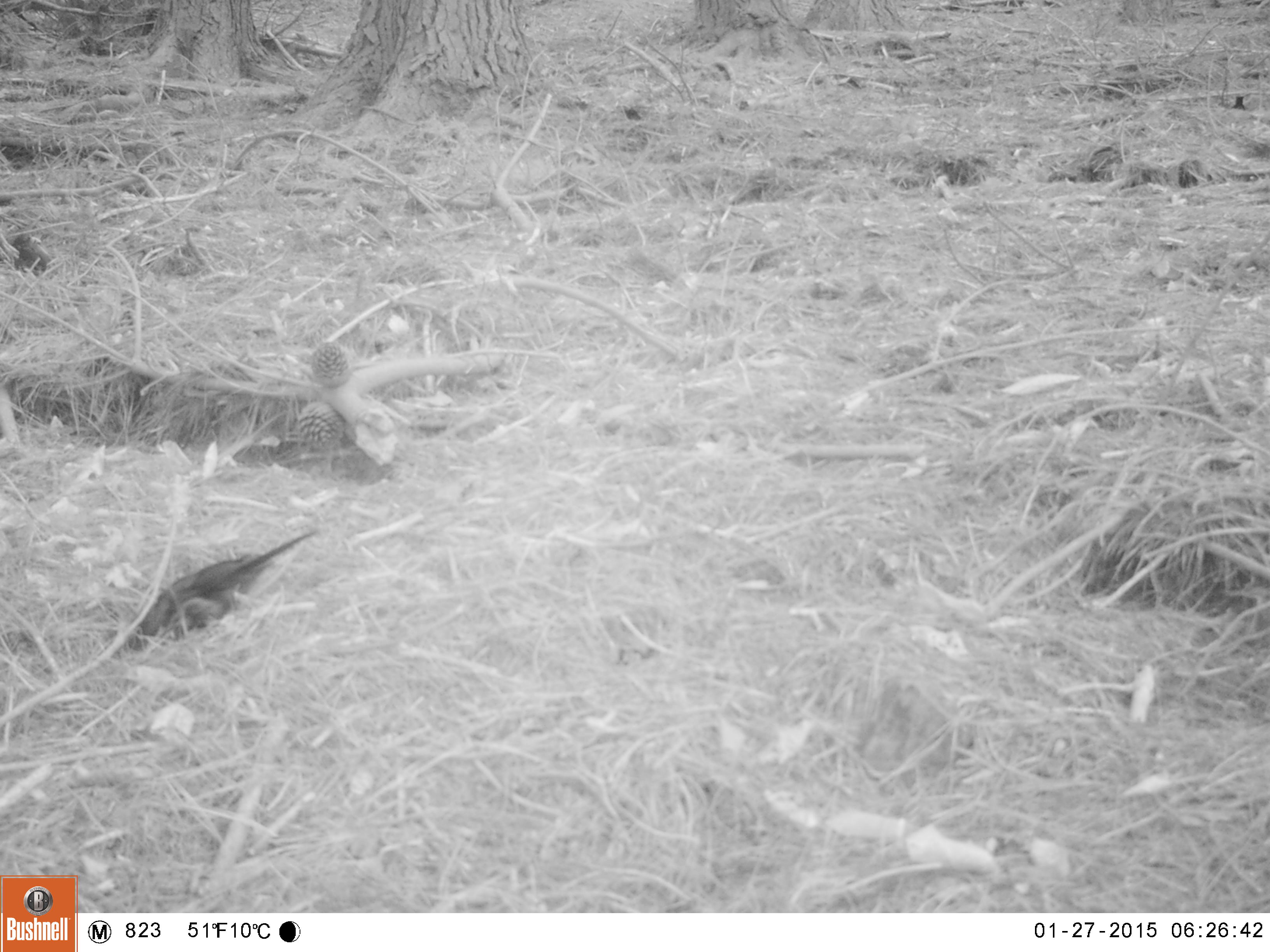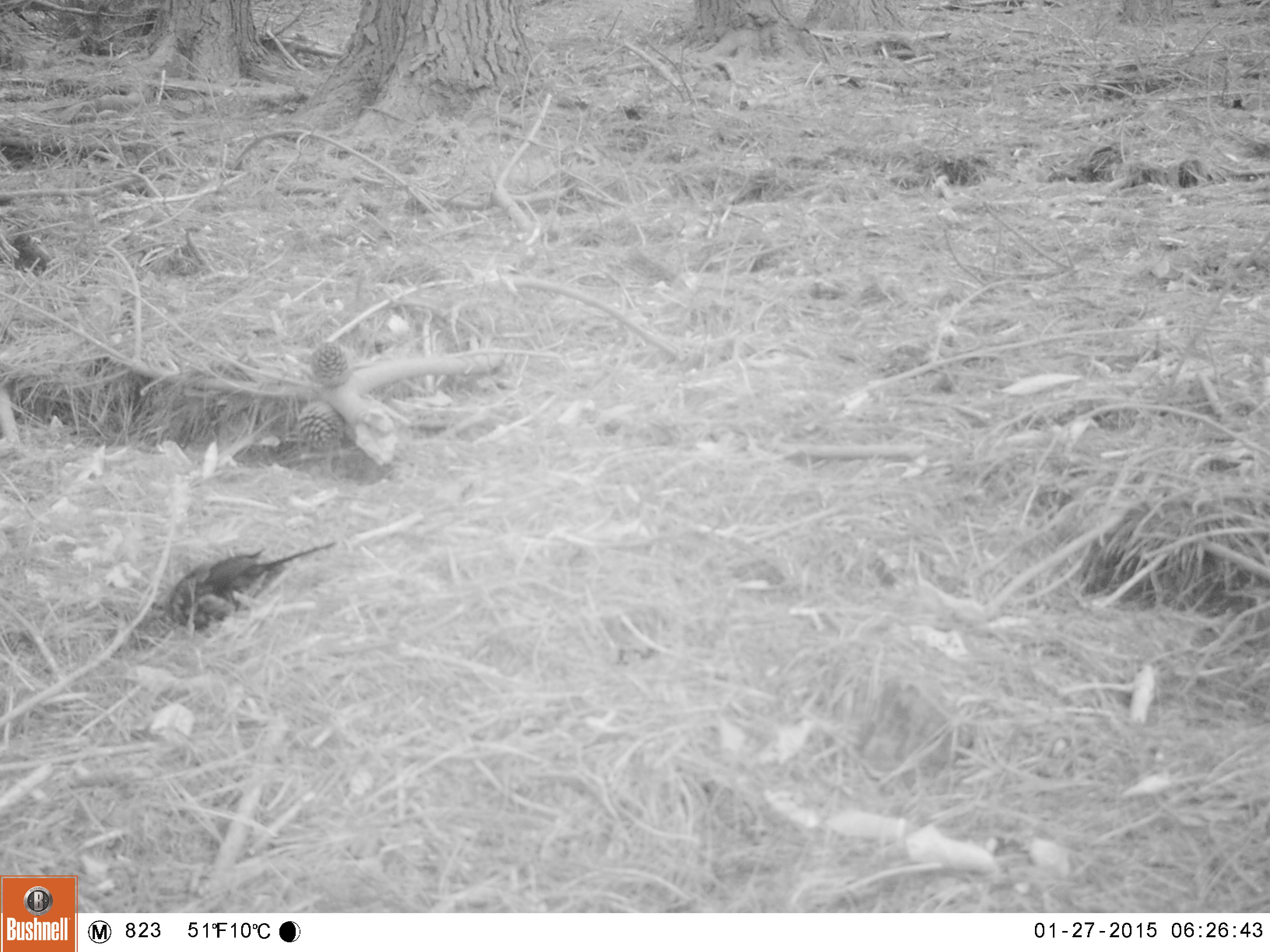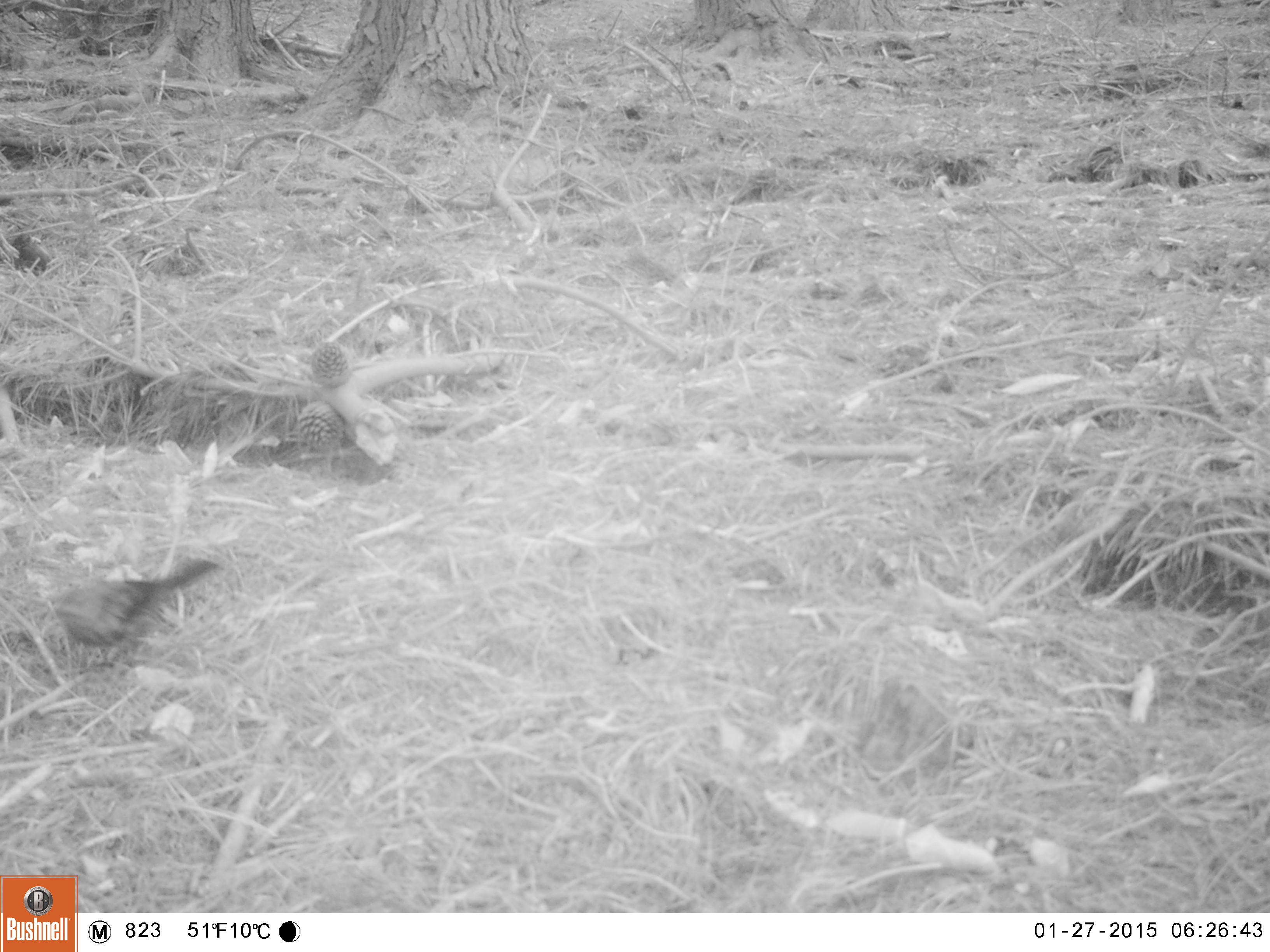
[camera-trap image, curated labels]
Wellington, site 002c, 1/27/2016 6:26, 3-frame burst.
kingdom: Animalia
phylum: Chordata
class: Aves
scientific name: Aves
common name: bird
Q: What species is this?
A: Bird (Aves).